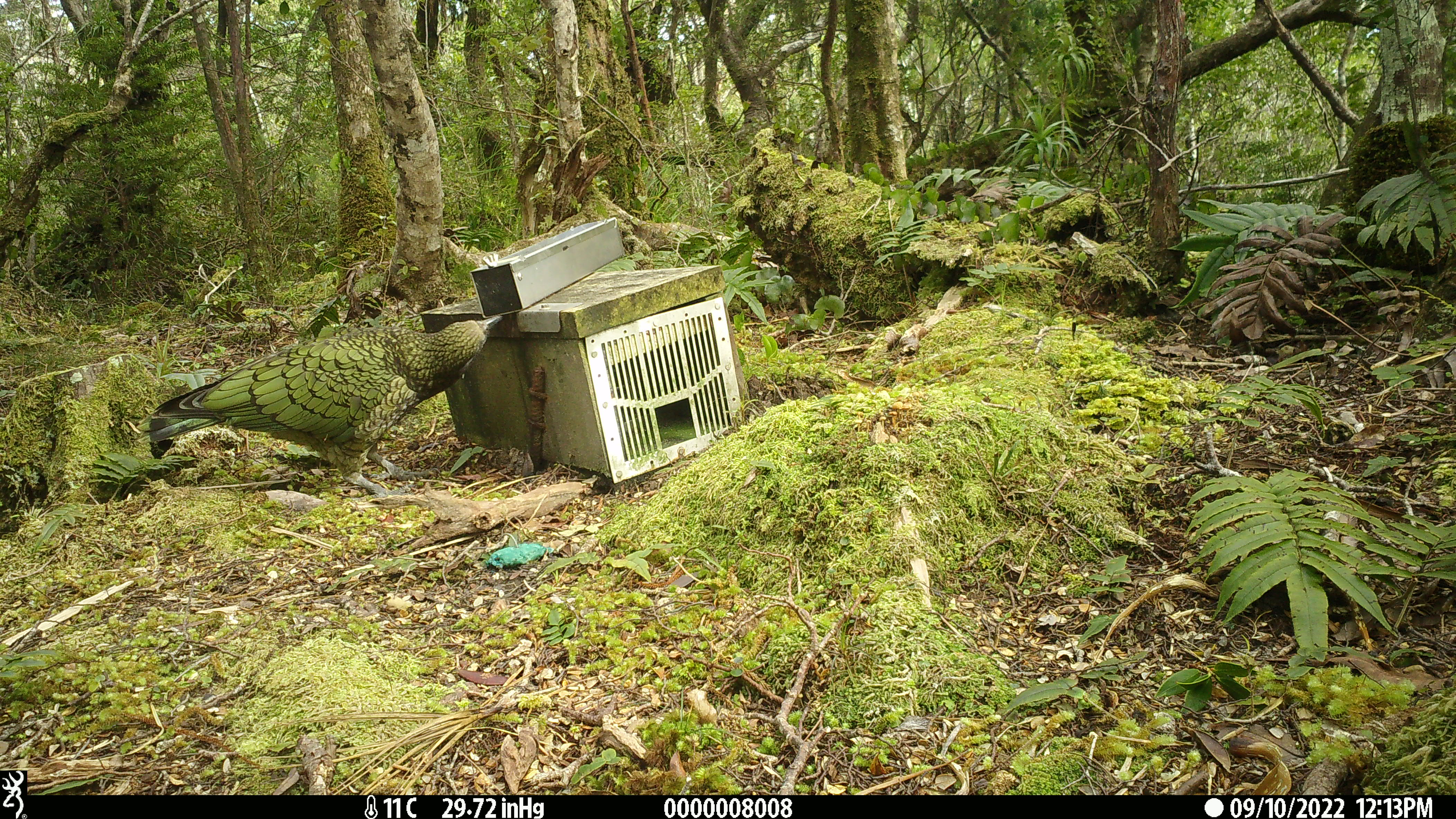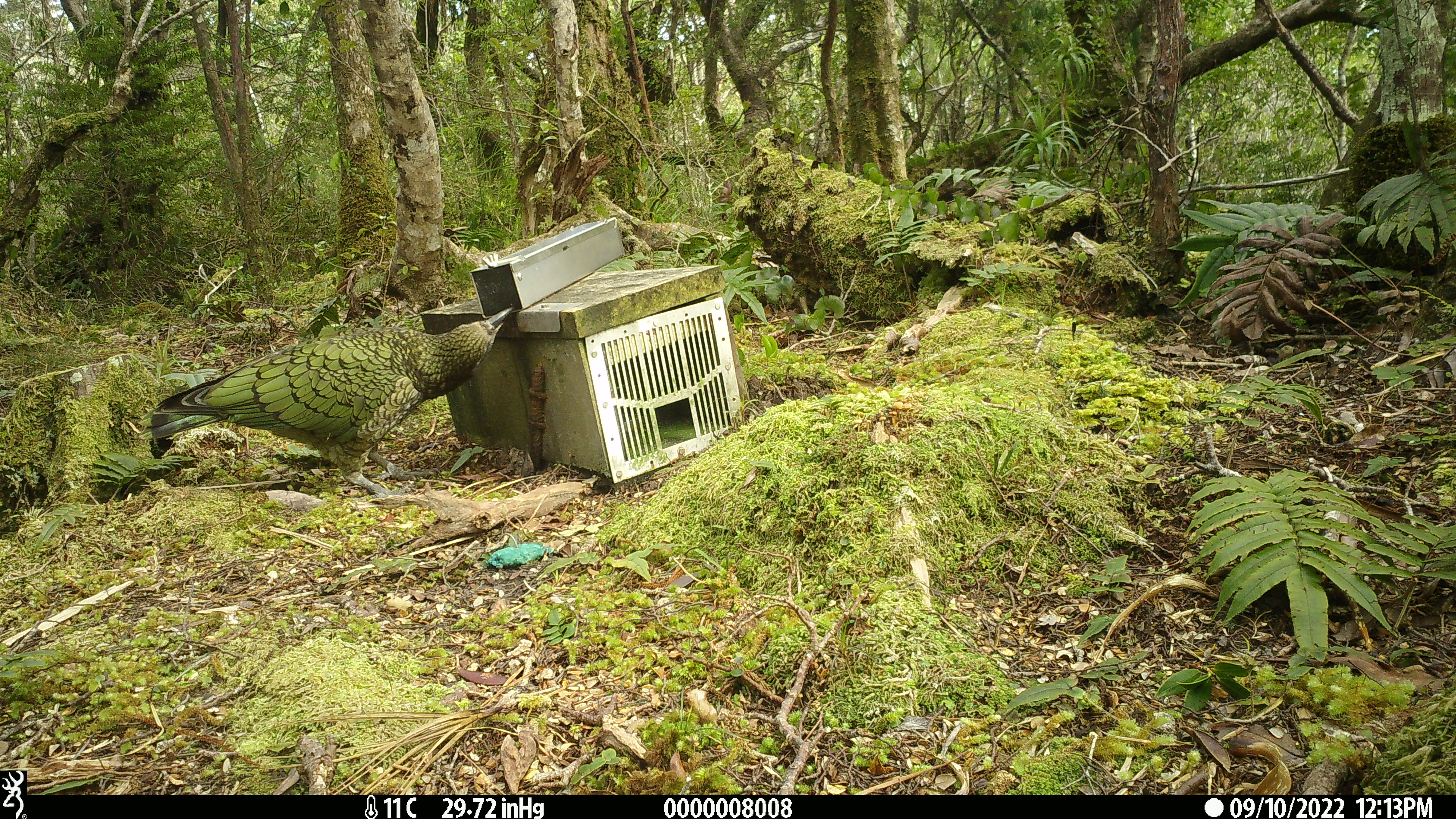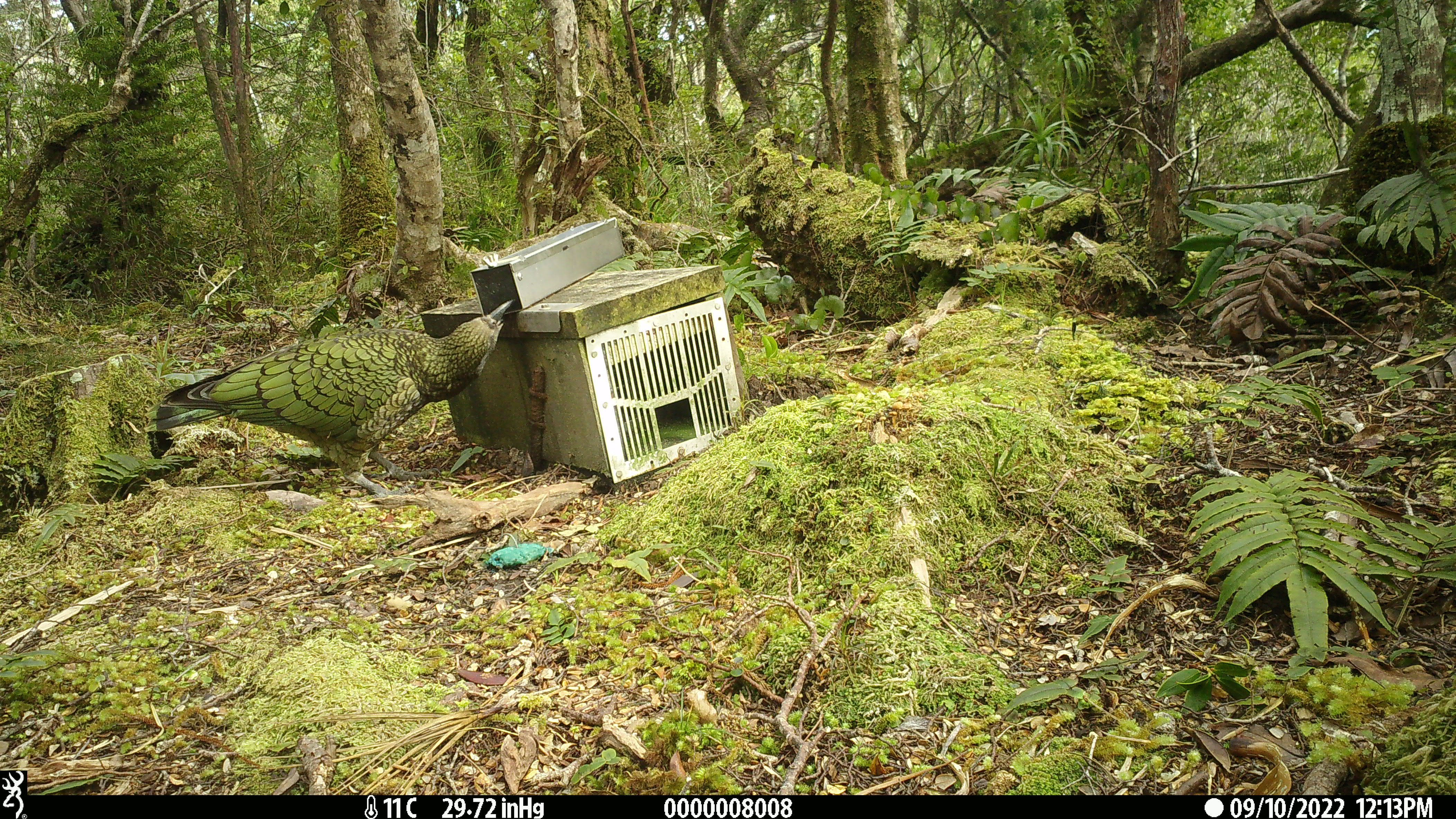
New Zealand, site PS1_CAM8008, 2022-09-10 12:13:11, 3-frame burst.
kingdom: Animalia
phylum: Chordata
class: Aves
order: Psittaciformes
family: Strigopidae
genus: Nestor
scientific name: Nestor notabilis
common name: kea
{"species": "kea (Nestor notabilis)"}